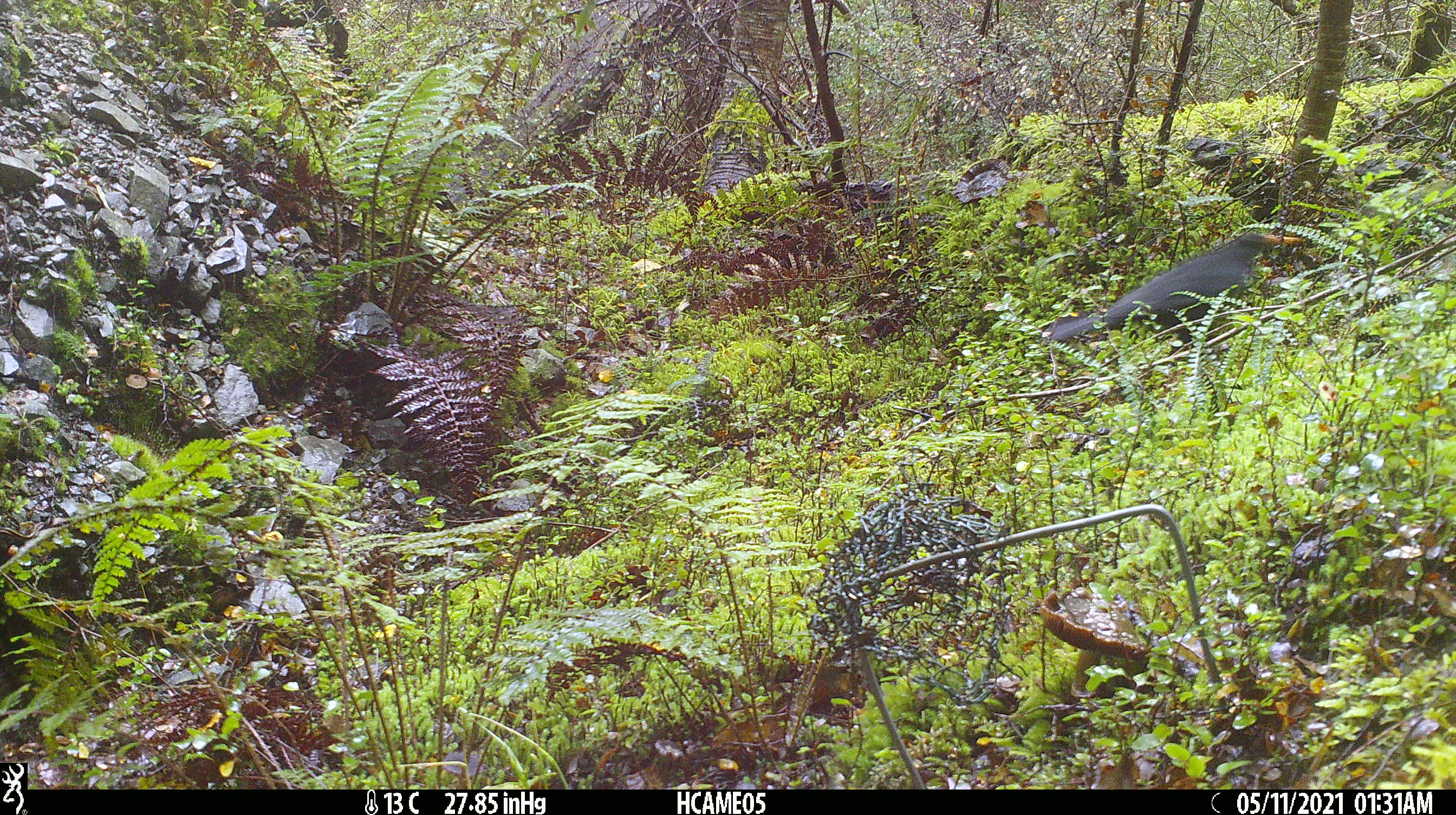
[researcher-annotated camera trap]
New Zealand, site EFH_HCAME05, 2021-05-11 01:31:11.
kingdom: Animalia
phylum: Chordata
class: Aves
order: Passeriformes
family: Turdidae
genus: Turdus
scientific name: Turdus merula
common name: eurasian blackbird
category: blackbird